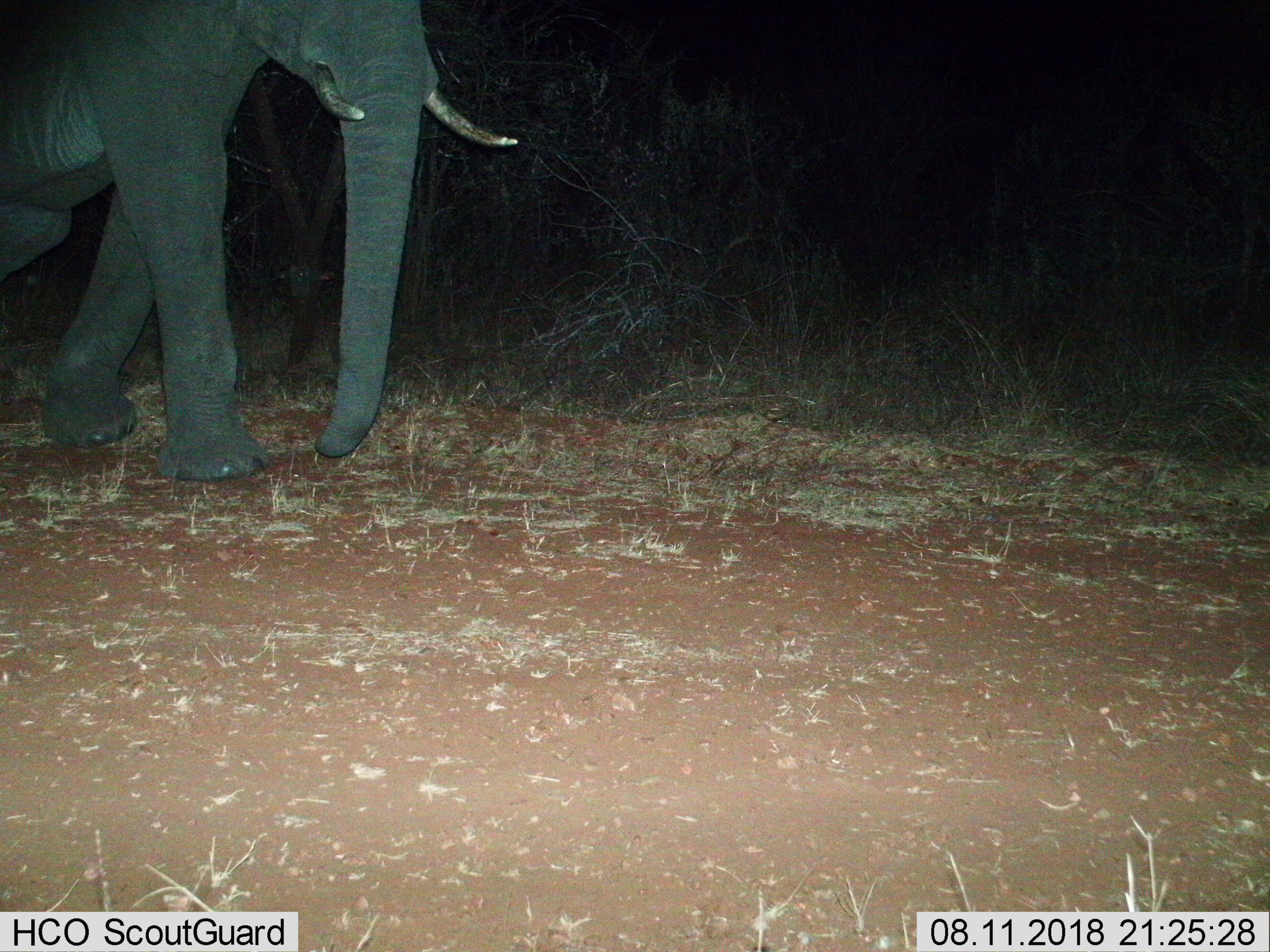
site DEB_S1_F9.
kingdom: Animalia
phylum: Chordata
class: Mammalia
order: Proboscidea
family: Elephantidae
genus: Loxodonta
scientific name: Loxodonta africana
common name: african bush elephant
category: elephant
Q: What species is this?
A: Elephant (african bush elephant) (Loxodonta africana).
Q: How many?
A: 1.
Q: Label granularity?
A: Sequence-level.